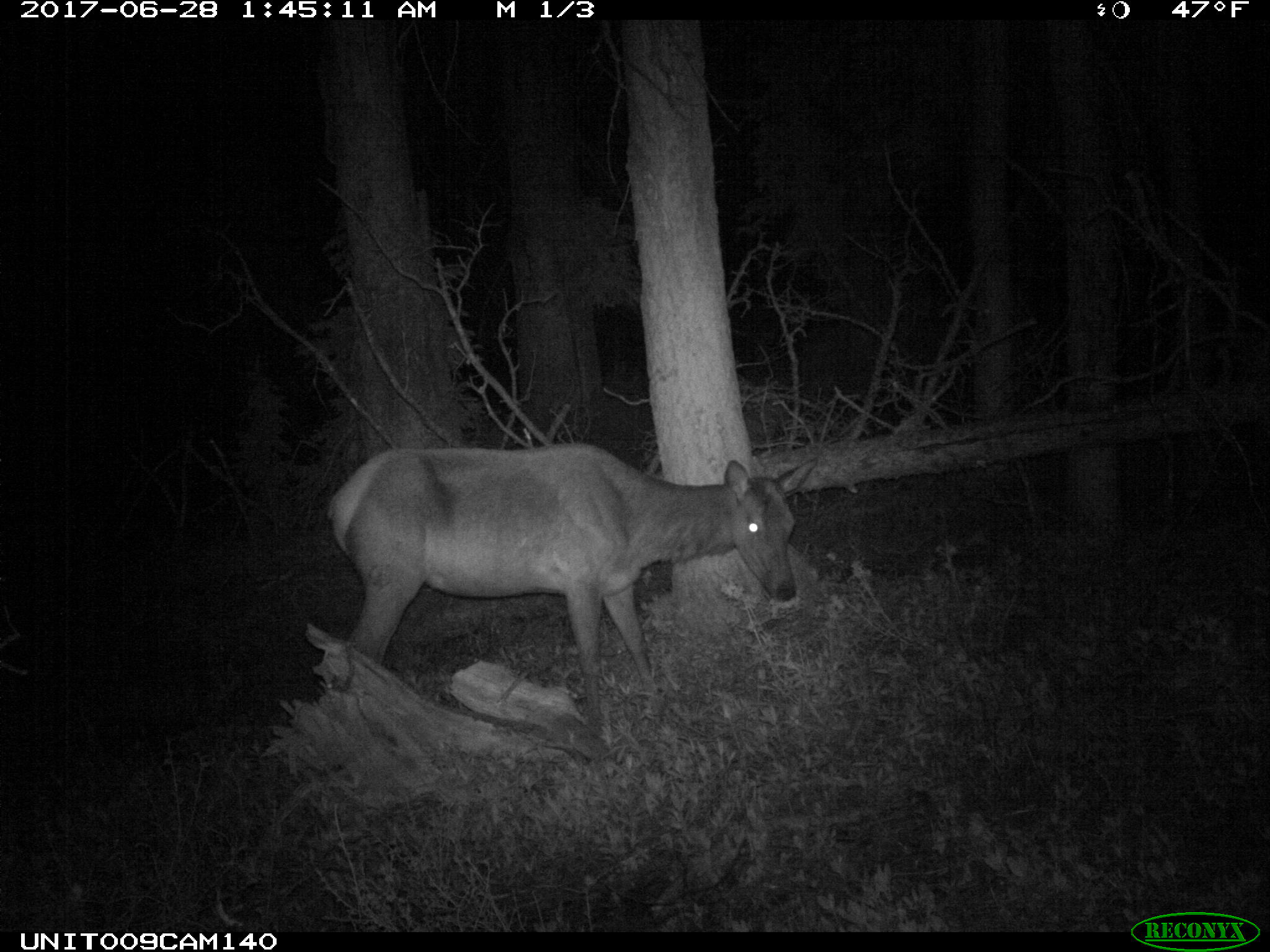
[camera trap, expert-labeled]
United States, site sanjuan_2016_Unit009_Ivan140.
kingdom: Animalia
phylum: Chordata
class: Mammalia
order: Artiodactyla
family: Cervidae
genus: Cervus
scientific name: Cervus elaphus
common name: red deer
Cervus elaphus (red deer).